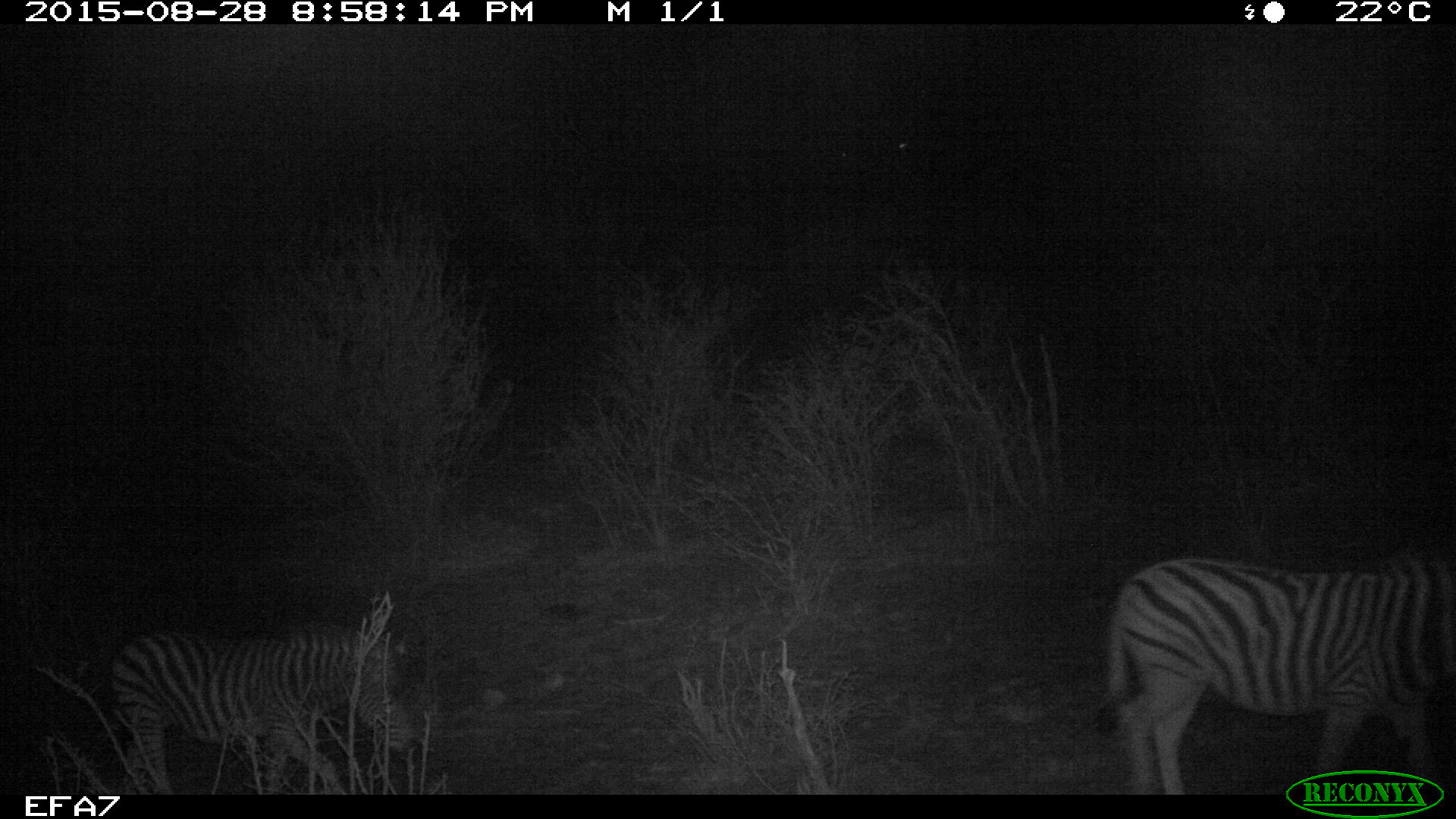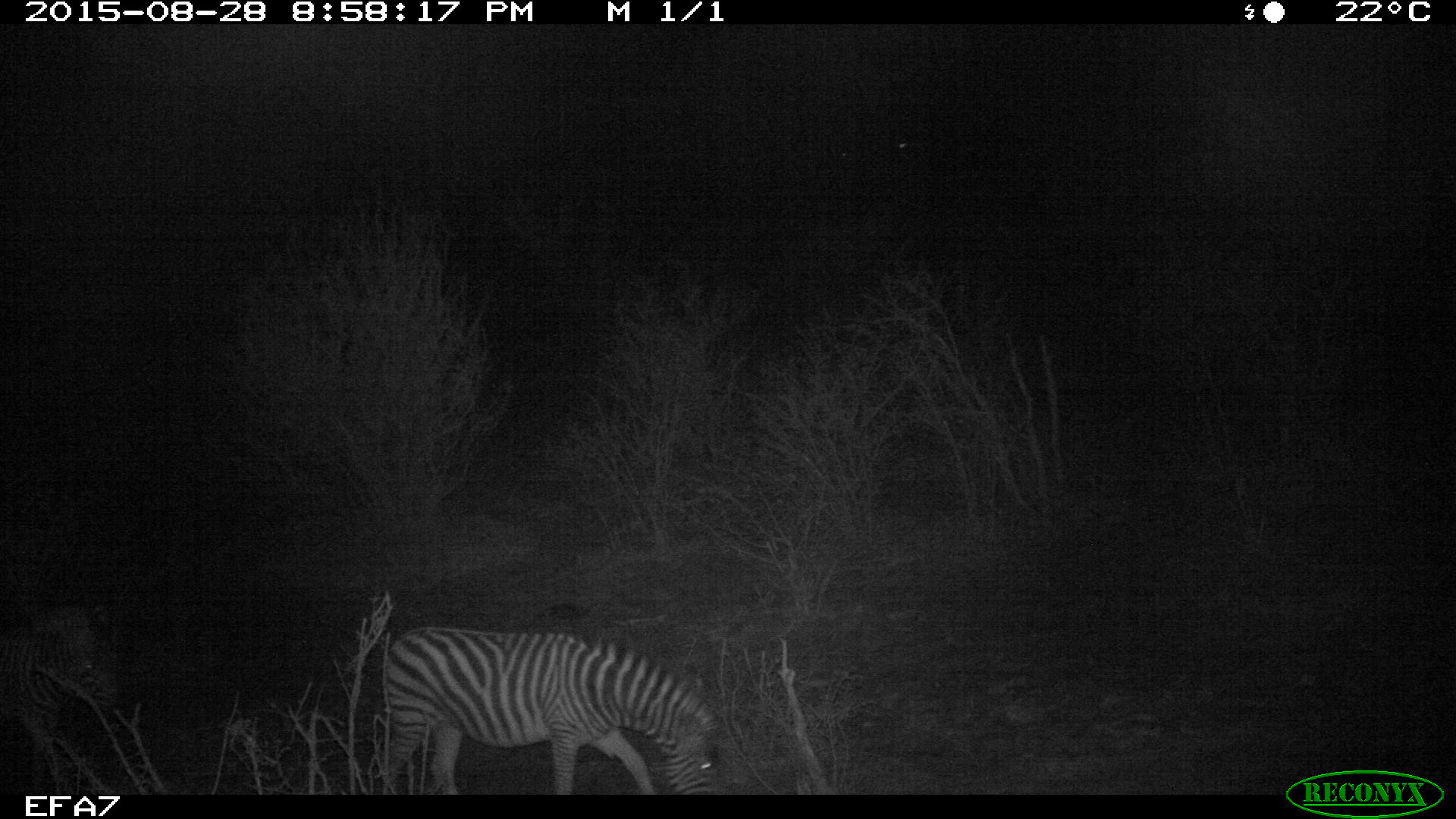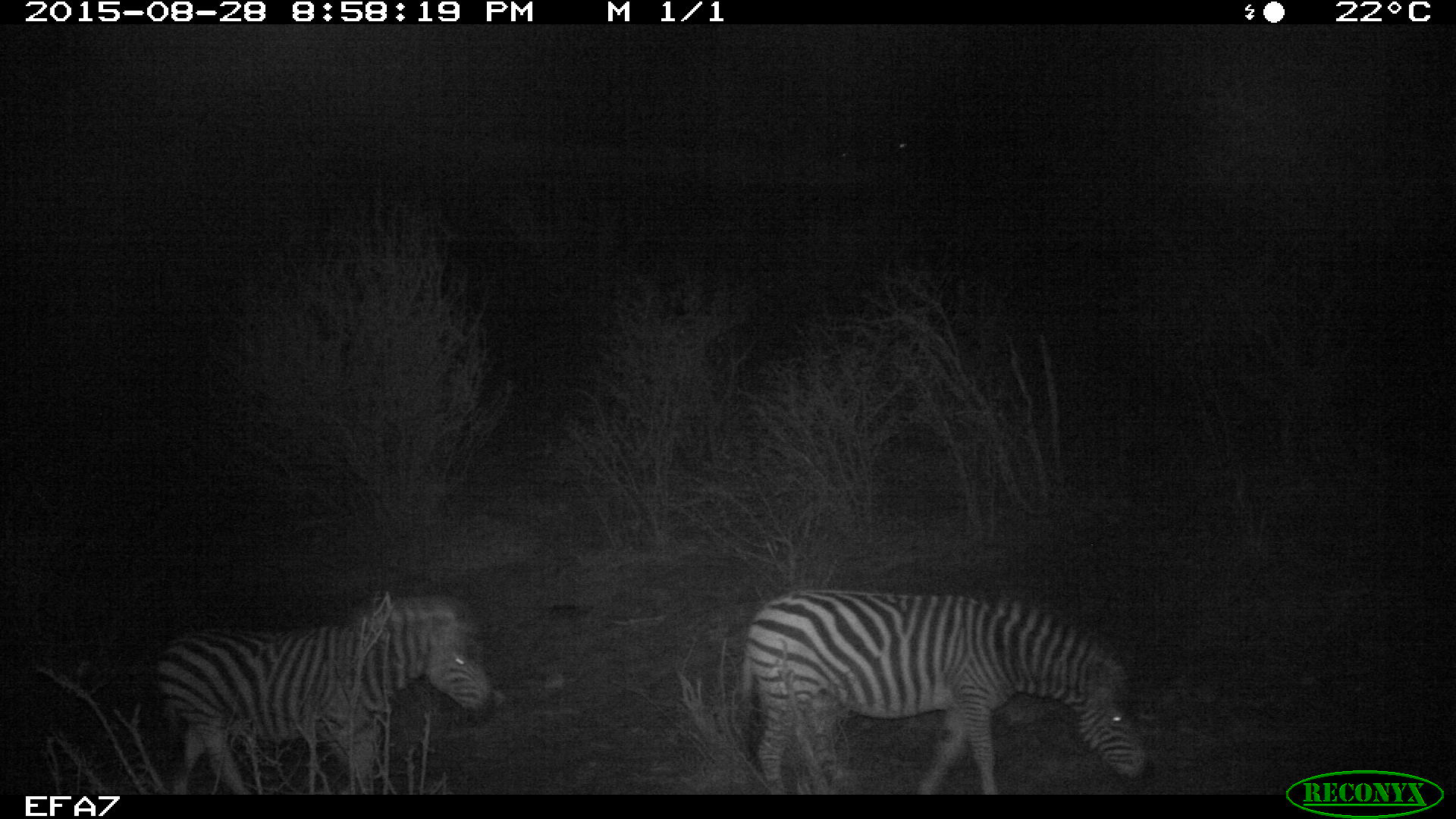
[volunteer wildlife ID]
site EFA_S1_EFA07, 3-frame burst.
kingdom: Animalia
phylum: Chordata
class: Mammalia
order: Perissodactyla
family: Equidae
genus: Equus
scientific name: Equus quagga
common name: plains zebra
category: zebraplains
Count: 3.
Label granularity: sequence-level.